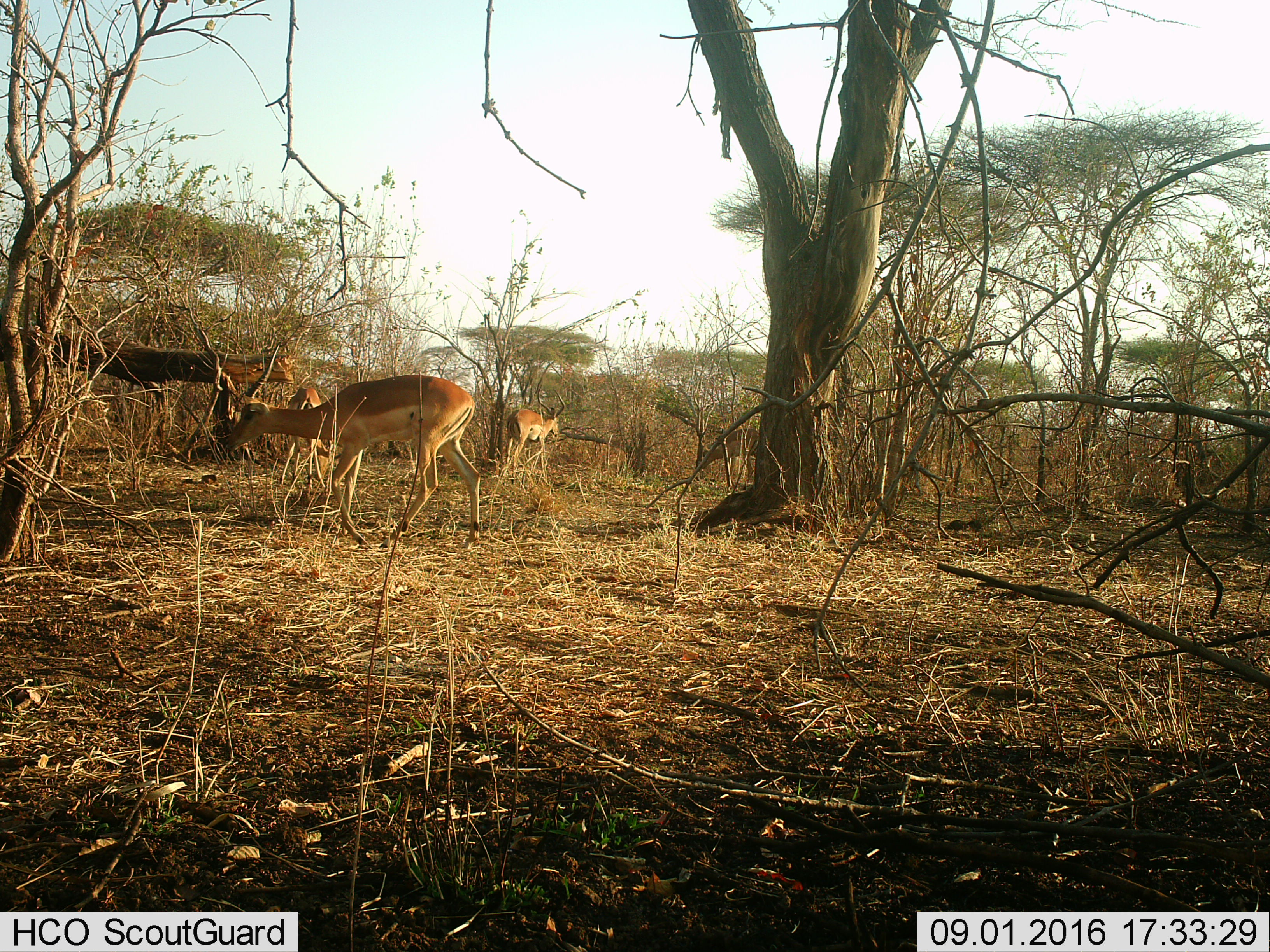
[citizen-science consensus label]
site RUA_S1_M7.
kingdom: Animalia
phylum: Chordata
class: Mammalia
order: Artiodactyla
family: Bovidae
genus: Aepyceros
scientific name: Aepyceros melampus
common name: impala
Impala (Aepyceros melampus), count 3. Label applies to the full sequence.